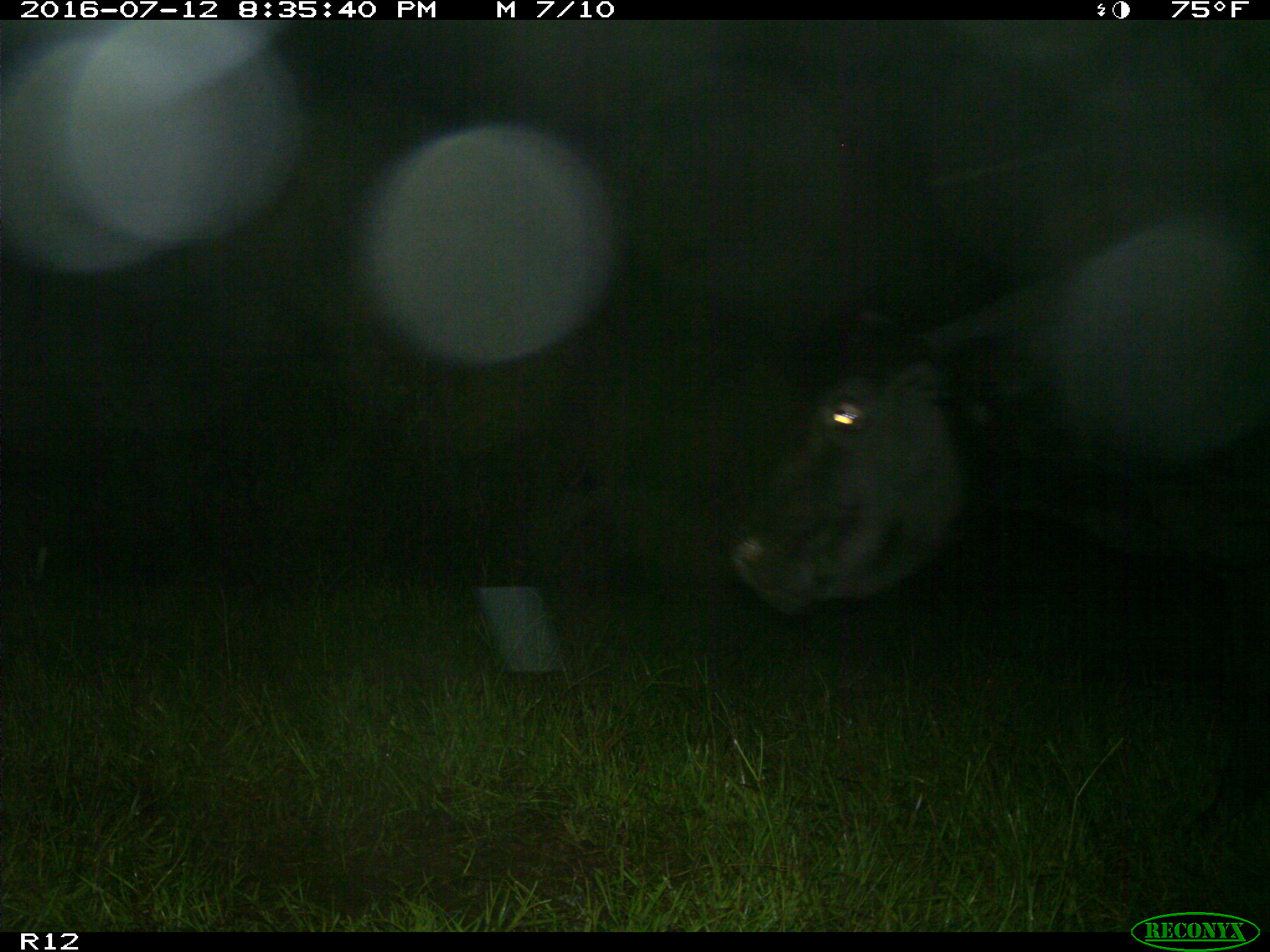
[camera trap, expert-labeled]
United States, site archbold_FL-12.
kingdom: Animalia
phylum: Chordata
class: Mammalia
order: Artiodactyla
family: Bovidae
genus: Bos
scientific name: Bos taurus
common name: domestic cow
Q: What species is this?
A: Bos taurus (domestic cow).